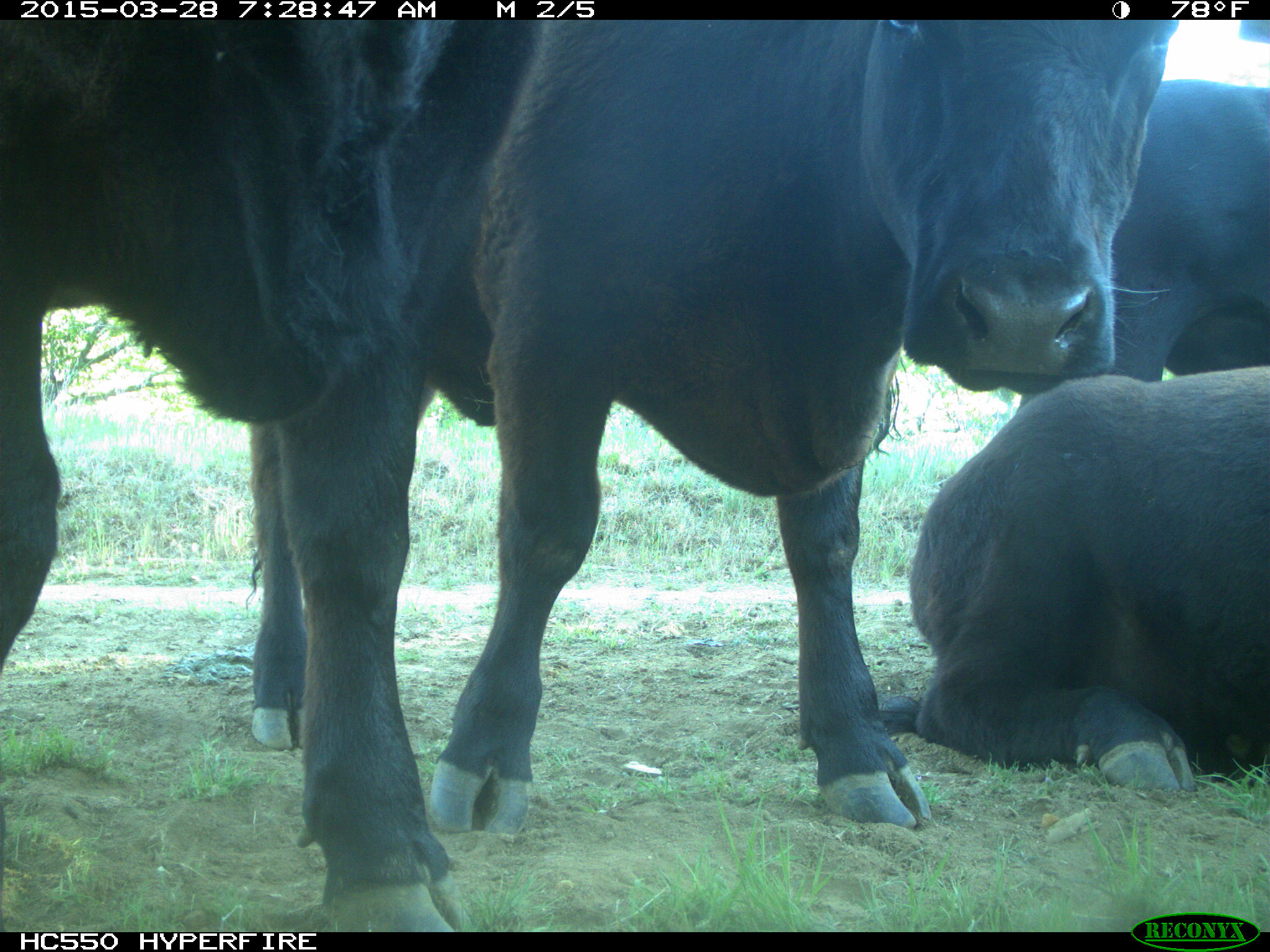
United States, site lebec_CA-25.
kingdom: Animalia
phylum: Chordata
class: Mammalia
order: Artiodactyla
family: Bovidae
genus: Bos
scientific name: Bos taurus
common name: domestic cow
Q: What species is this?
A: Bos taurus (domestic cow).